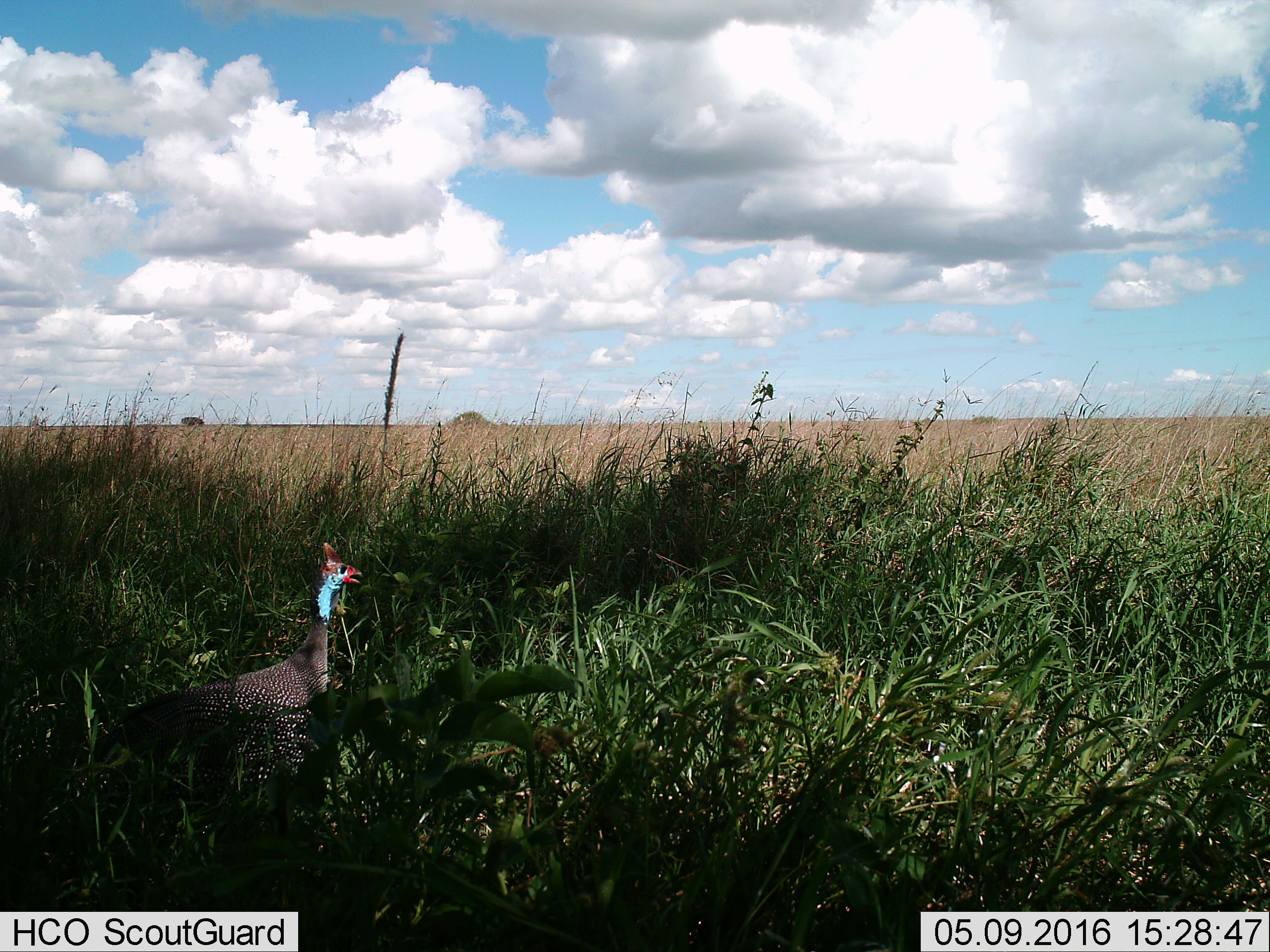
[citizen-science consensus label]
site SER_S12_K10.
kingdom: Animalia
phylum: Chordata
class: Aves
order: Galliformes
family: Numididae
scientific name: Numididae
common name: guineafowl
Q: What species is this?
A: Guineafowl (Numididae).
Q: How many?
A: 1.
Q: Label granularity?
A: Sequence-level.